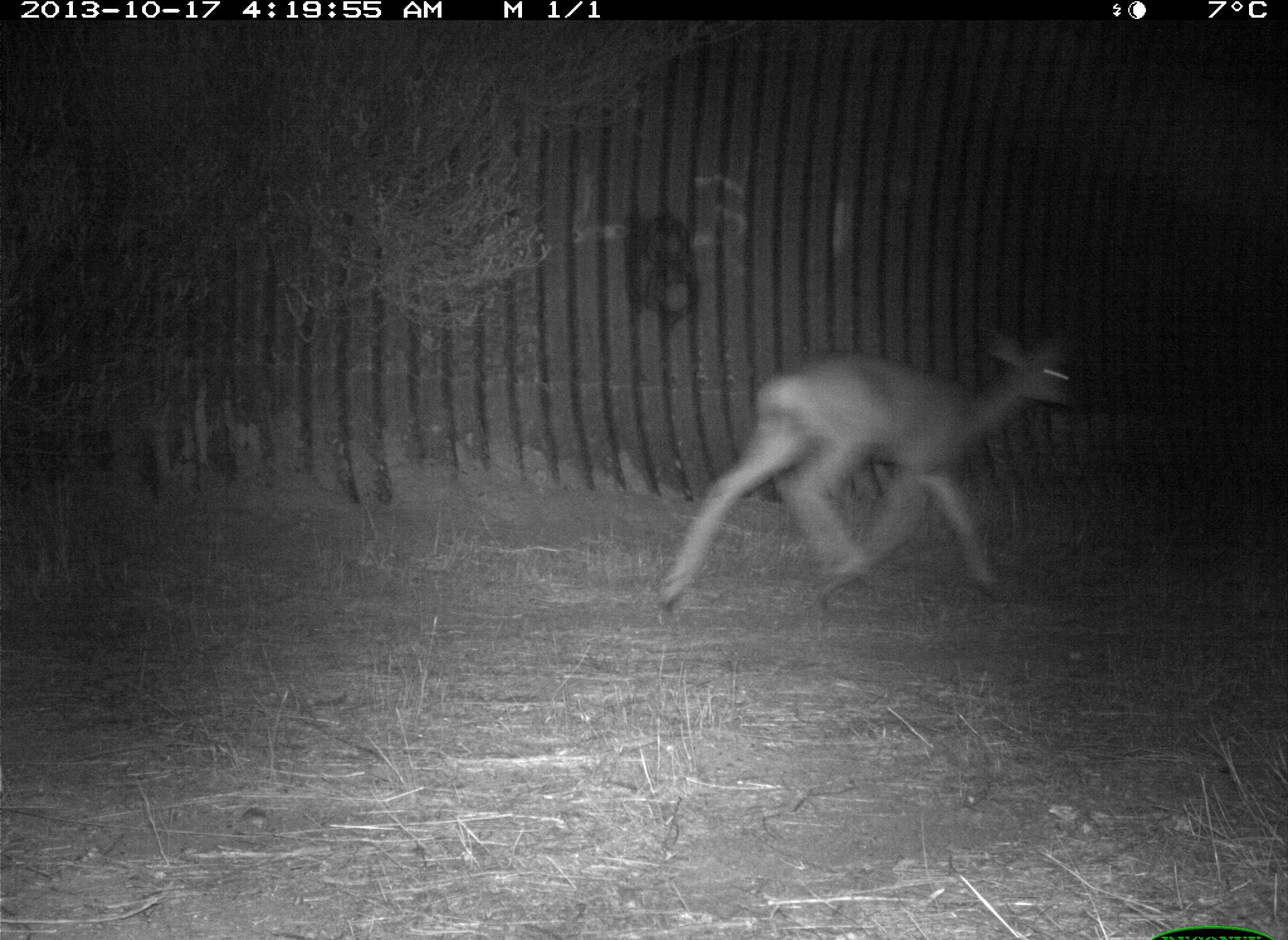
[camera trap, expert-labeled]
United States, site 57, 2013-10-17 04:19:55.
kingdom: Animalia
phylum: Chordata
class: Mammalia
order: Artiodactyla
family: Cervidae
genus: Odocoileus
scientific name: Odocoileus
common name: deer